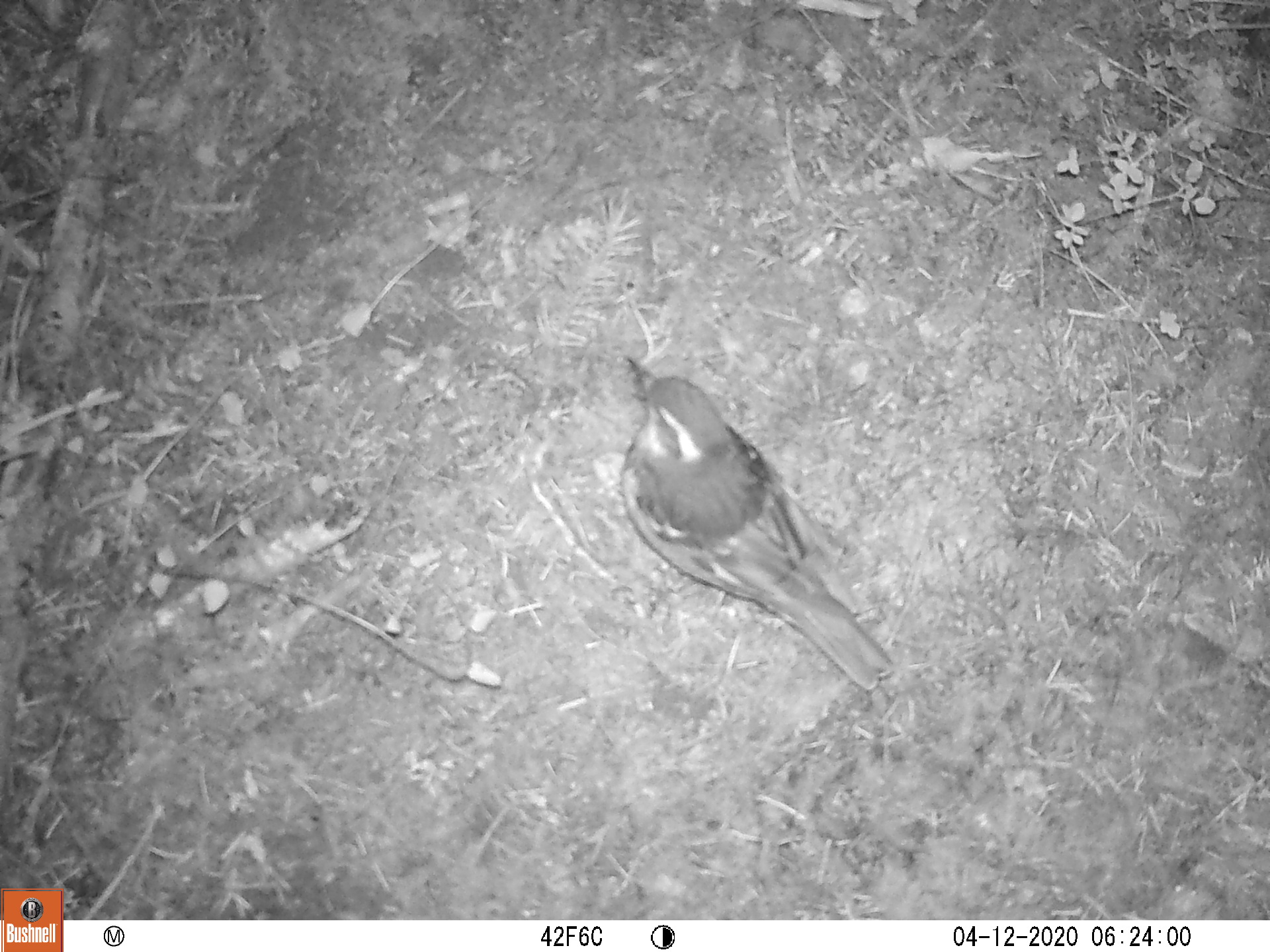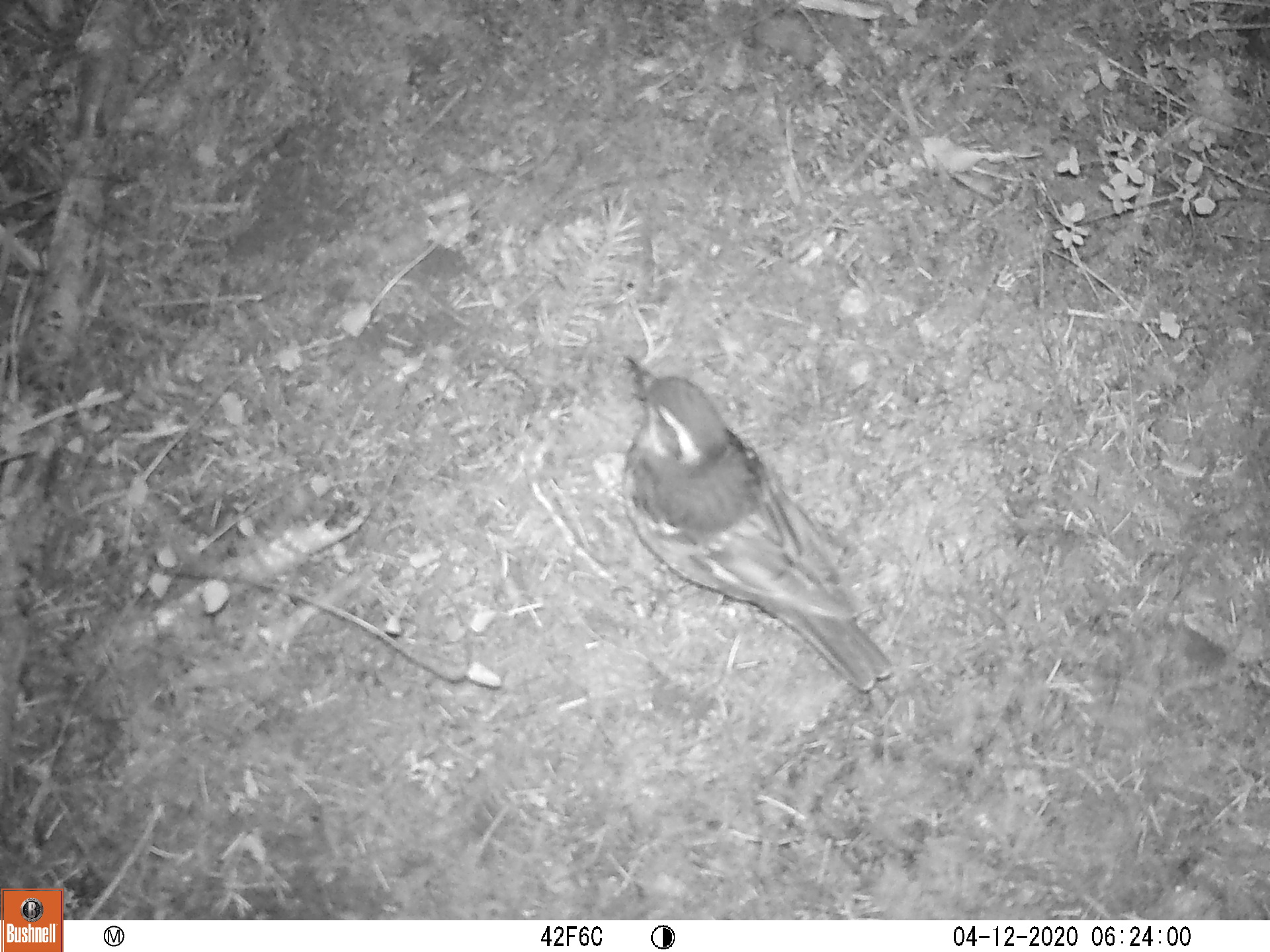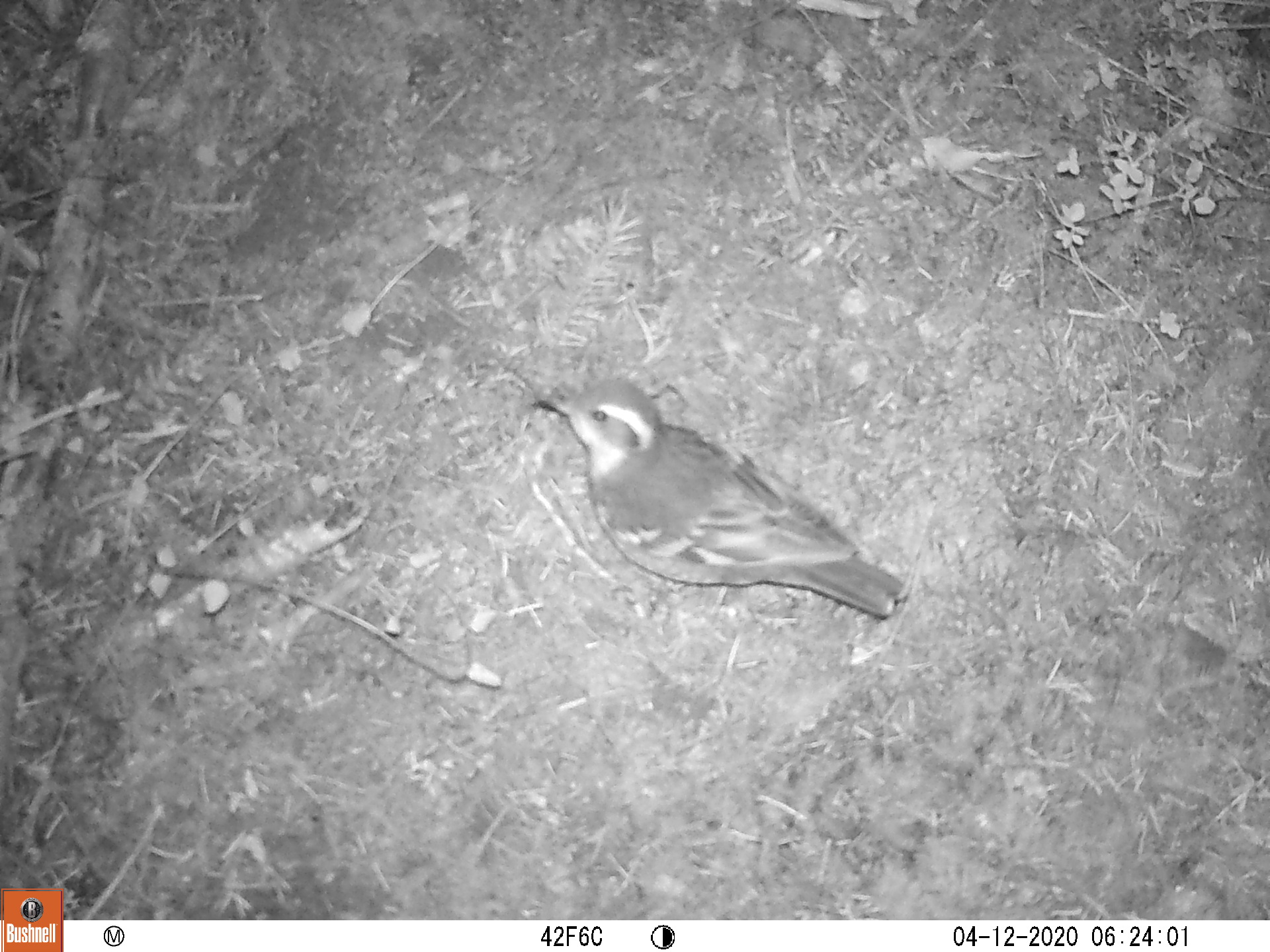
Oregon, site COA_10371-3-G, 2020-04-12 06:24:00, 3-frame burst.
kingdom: Animalia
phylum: Chordata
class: Aves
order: Passeriformes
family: Turdidae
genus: Ixoreus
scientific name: Ixoreus naevius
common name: varied thrush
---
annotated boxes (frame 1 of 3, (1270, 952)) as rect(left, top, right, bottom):
varied thrush: rect(621, 351, 889, 690)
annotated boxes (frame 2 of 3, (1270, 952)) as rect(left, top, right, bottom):
varied thrush: rect(620, 356, 897, 688)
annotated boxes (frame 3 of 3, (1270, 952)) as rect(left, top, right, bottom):
varied thrush: rect(533, 381, 906, 613)